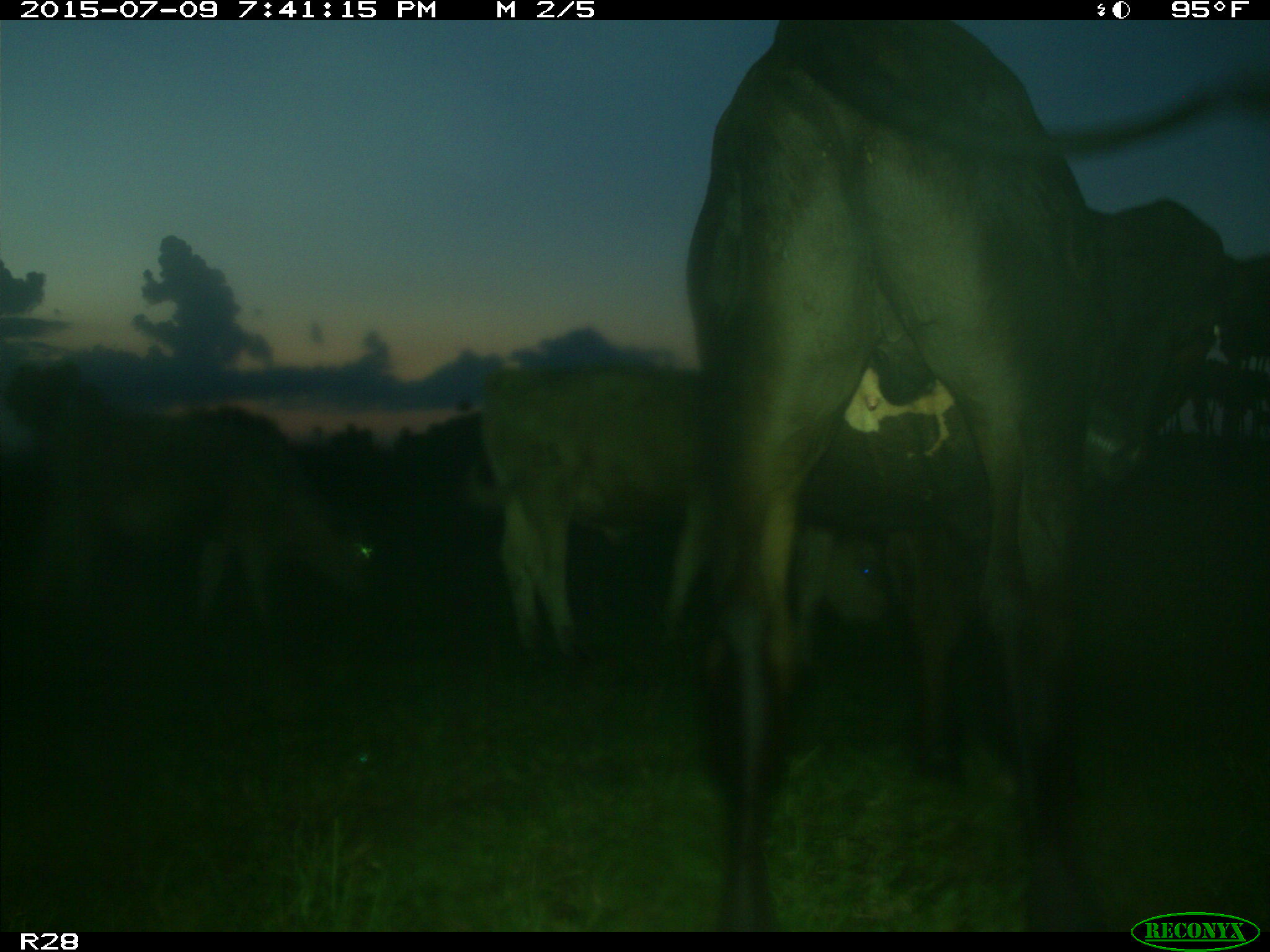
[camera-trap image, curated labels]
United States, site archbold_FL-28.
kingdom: Animalia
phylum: Chordata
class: Mammalia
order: Artiodactyla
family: Bovidae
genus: Bos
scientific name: Bos taurus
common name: domestic cow